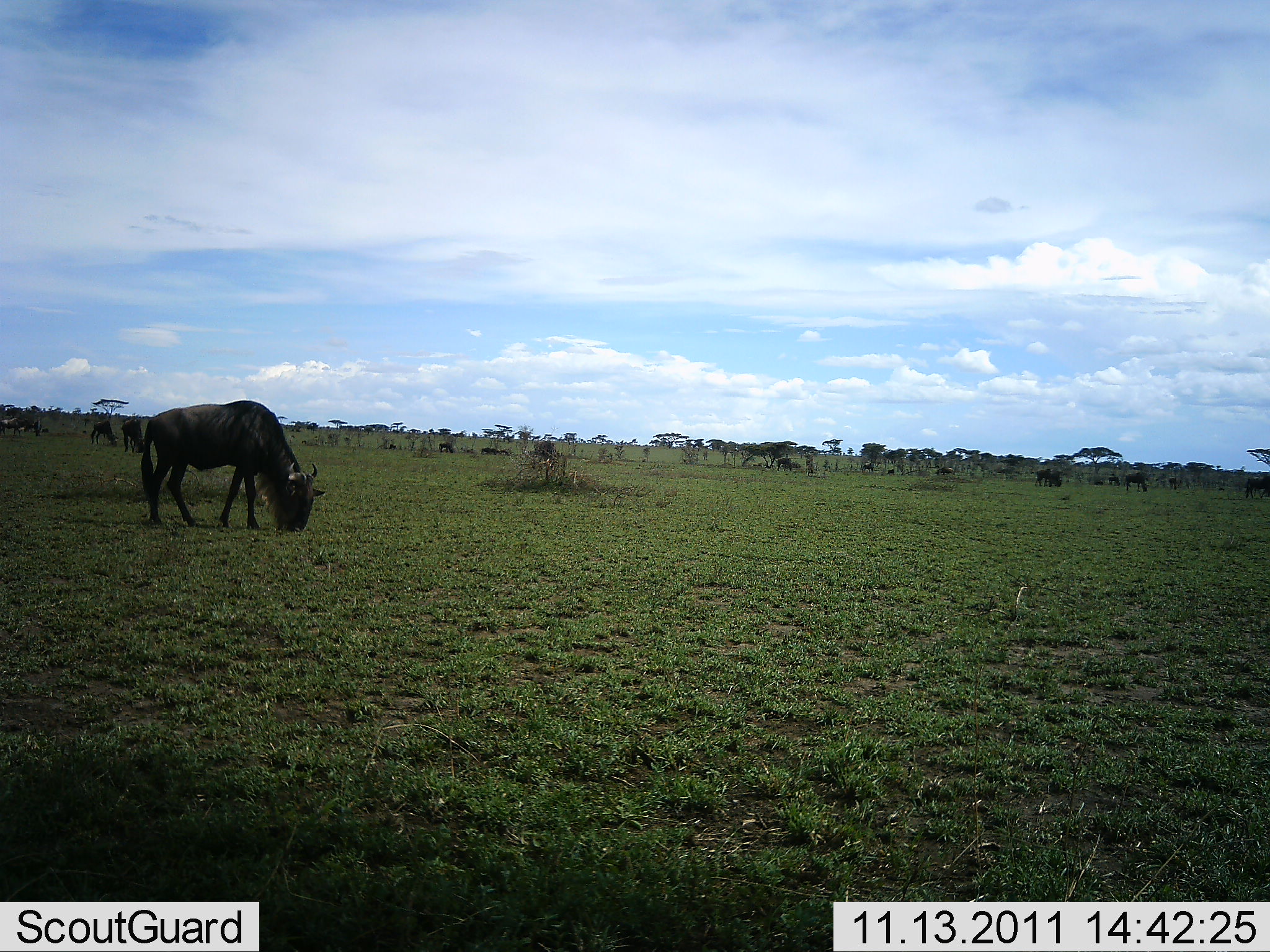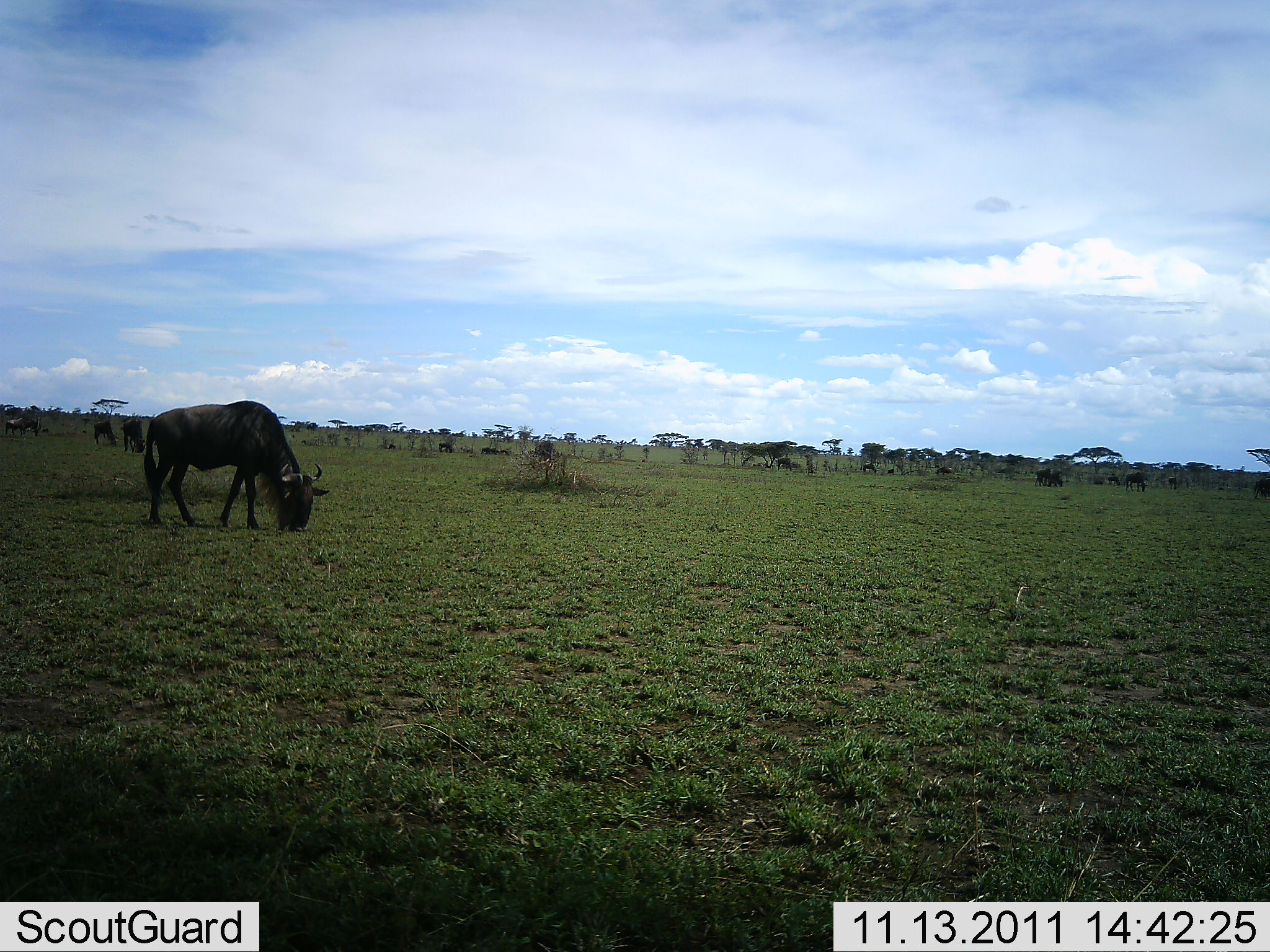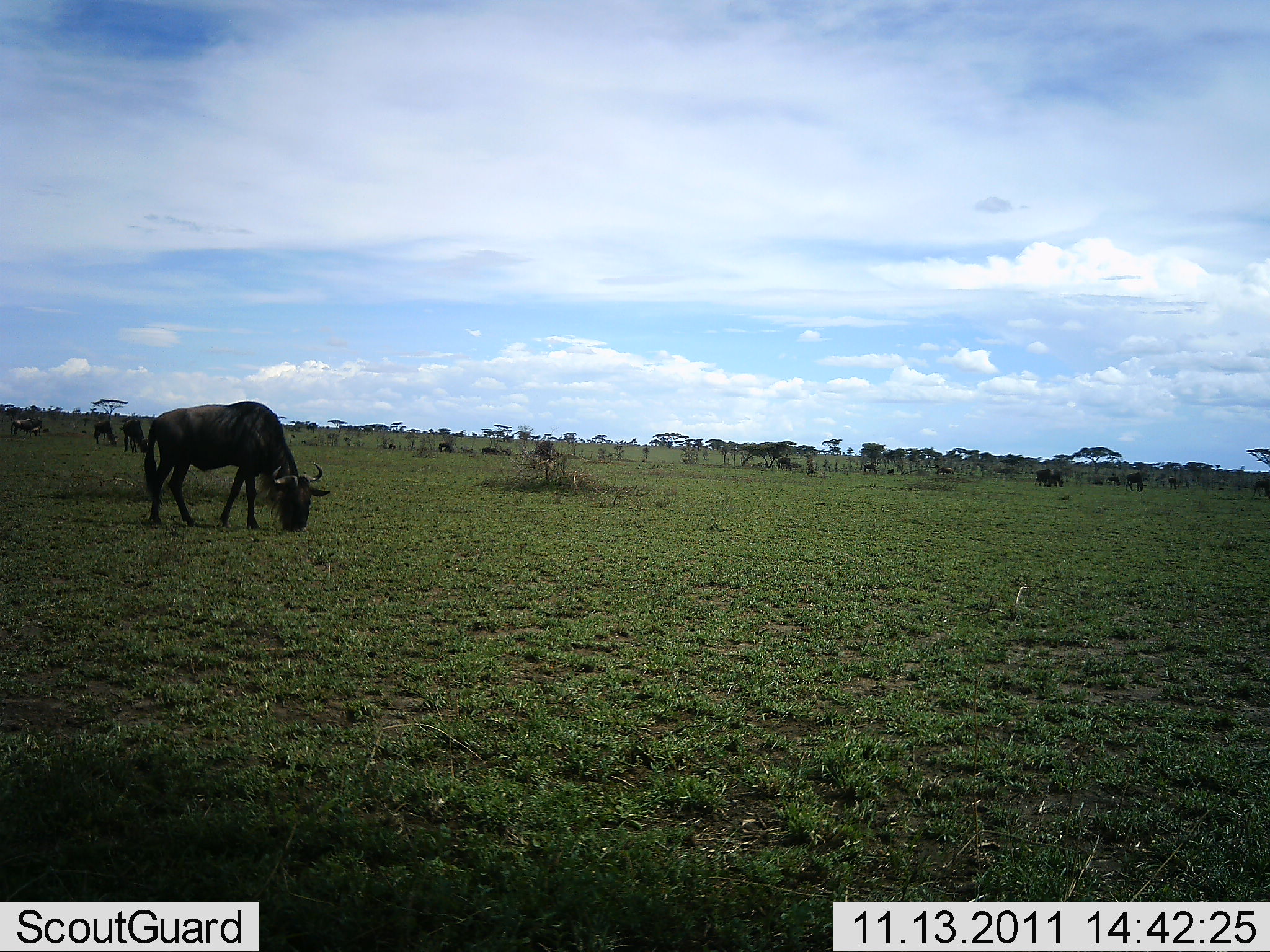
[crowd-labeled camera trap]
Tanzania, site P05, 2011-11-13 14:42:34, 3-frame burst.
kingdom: Animalia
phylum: Chordata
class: Mammalia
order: Artiodactyla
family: Bovidae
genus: Connochaetes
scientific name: Connochaetes taurinus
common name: blue wildebeest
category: wildebeest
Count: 11-50.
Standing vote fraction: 60%.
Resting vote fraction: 0%.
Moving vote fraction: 10%.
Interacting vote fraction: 0%.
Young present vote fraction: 0%.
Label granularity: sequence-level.